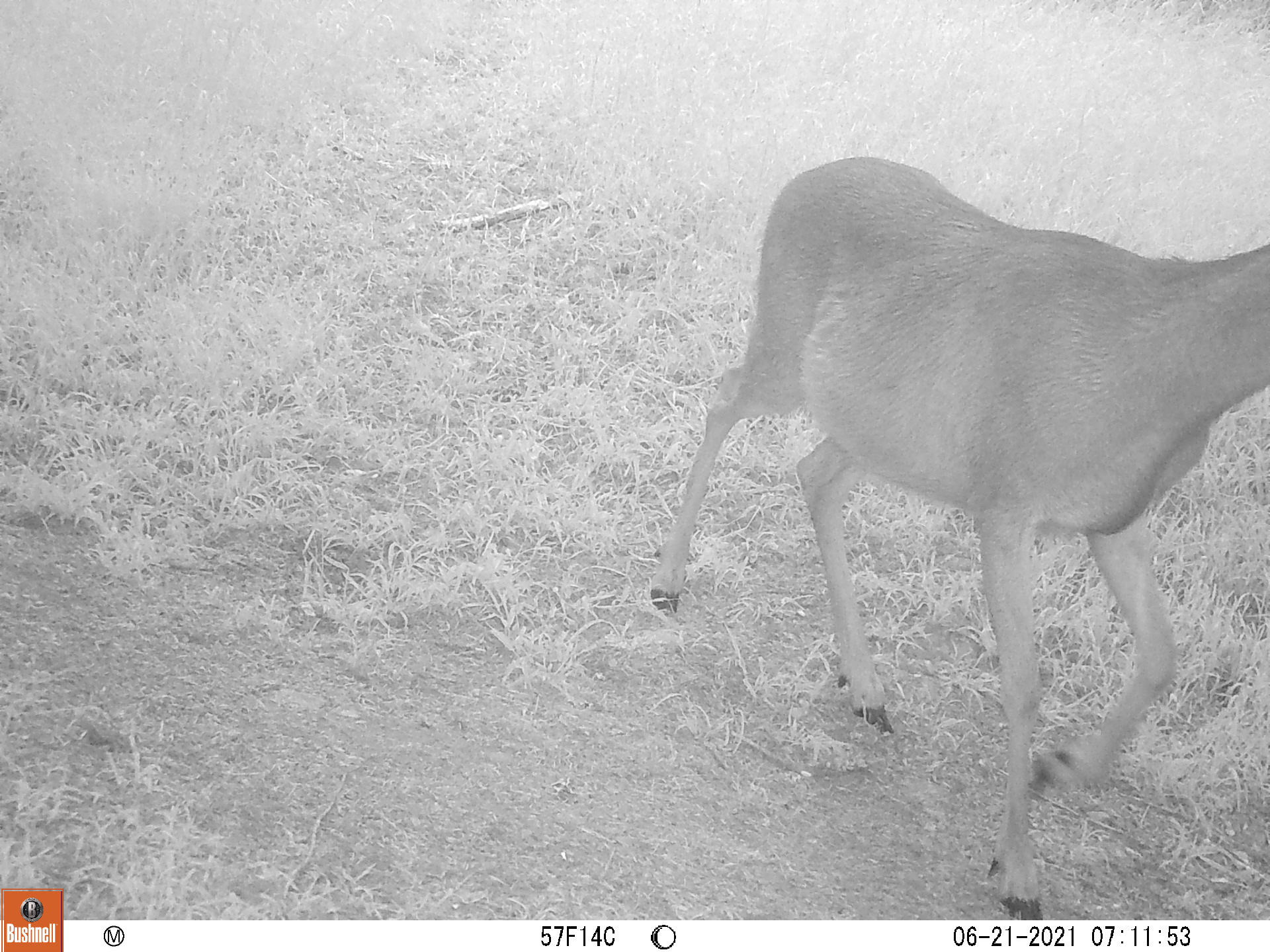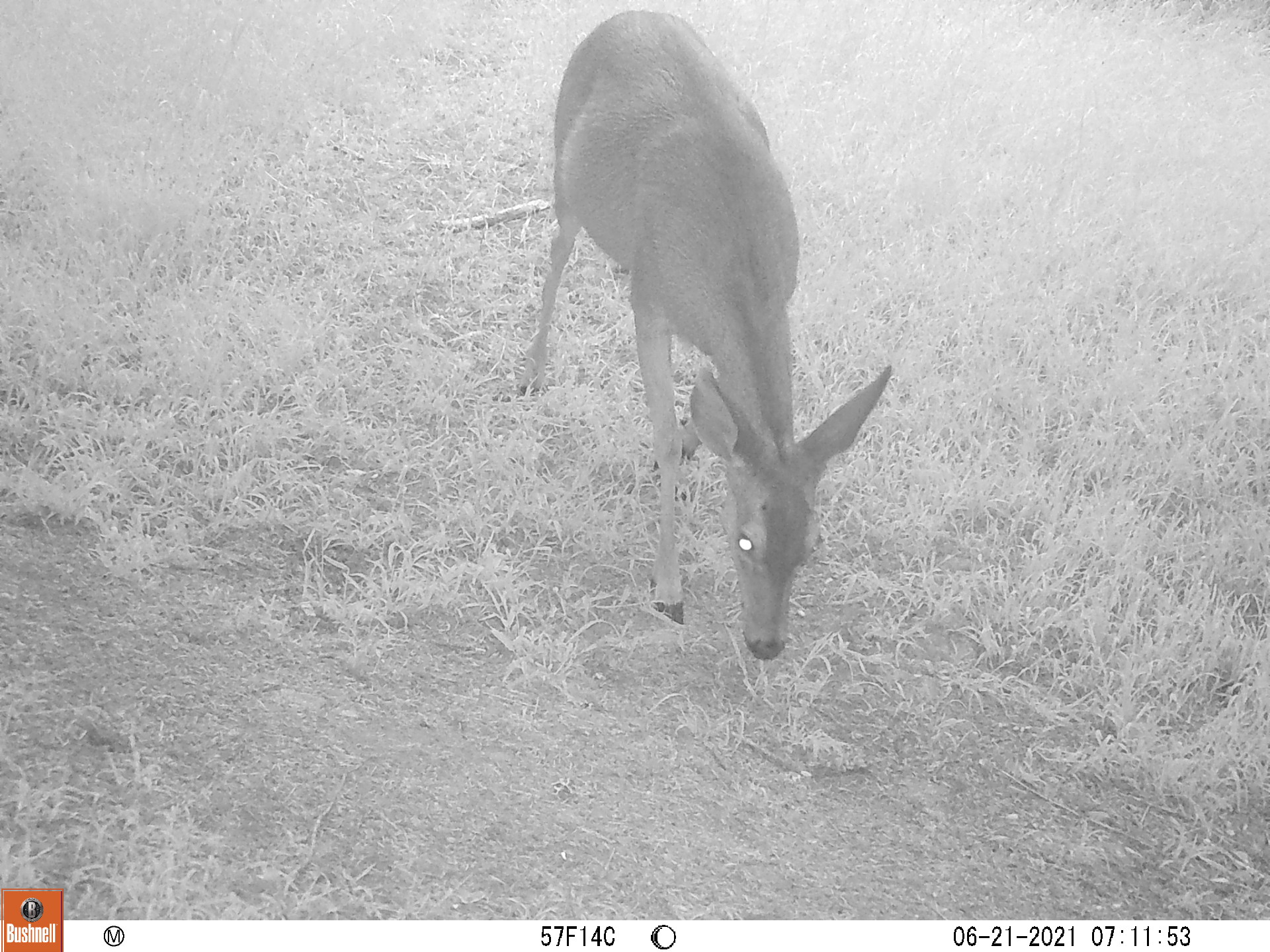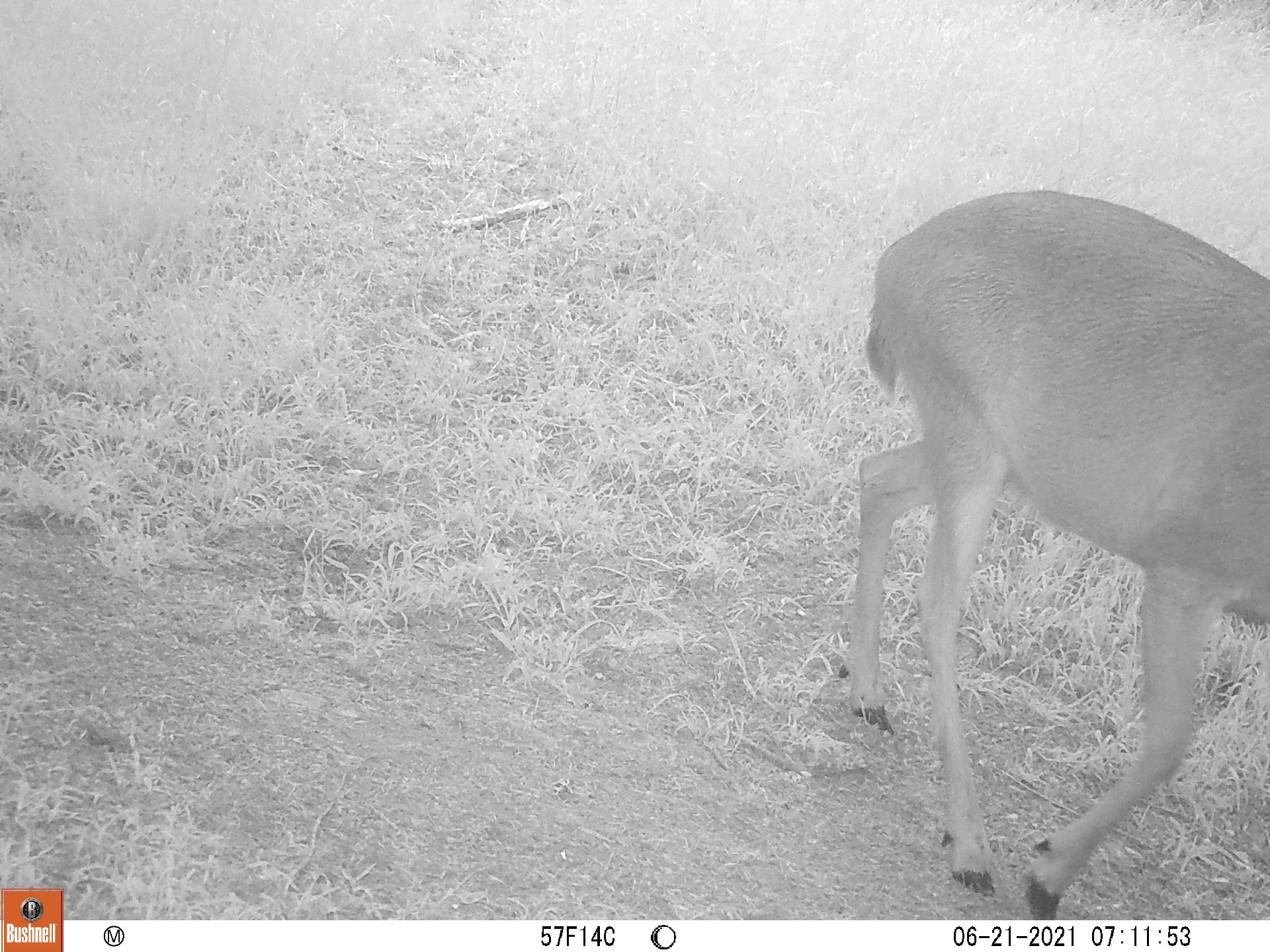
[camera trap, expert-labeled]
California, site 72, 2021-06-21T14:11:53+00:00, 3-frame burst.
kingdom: Animalia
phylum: Chordata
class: Mammalia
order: Artiodactyla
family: Cervidae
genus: Odocoileus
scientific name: Odocoileus hemionus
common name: mule deer